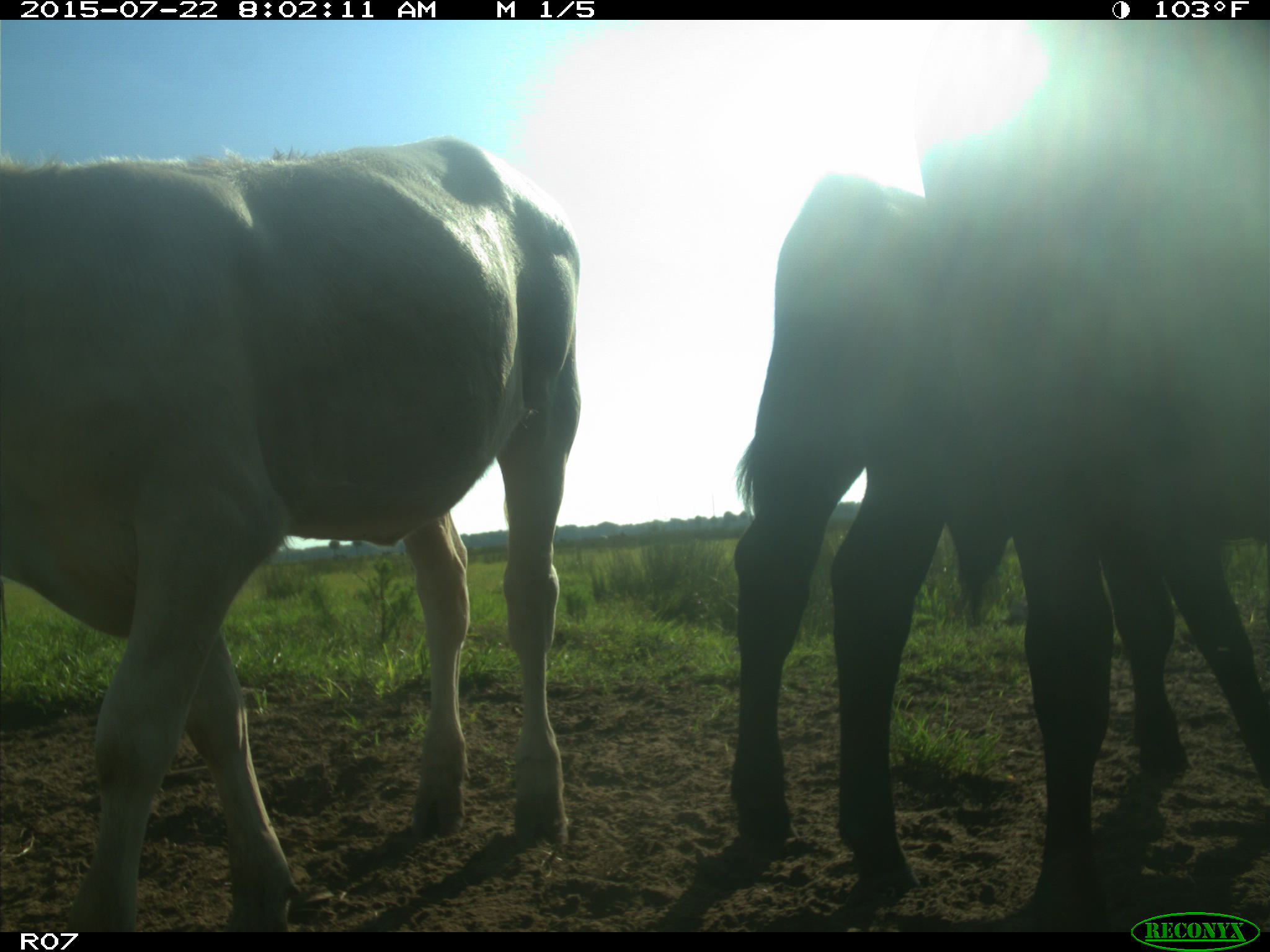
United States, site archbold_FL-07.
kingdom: Animalia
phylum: Chordata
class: Mammalia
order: Artiodactyla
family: Cervidae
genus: Odocoileus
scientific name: Odocoileus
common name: deer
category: unidentified deer